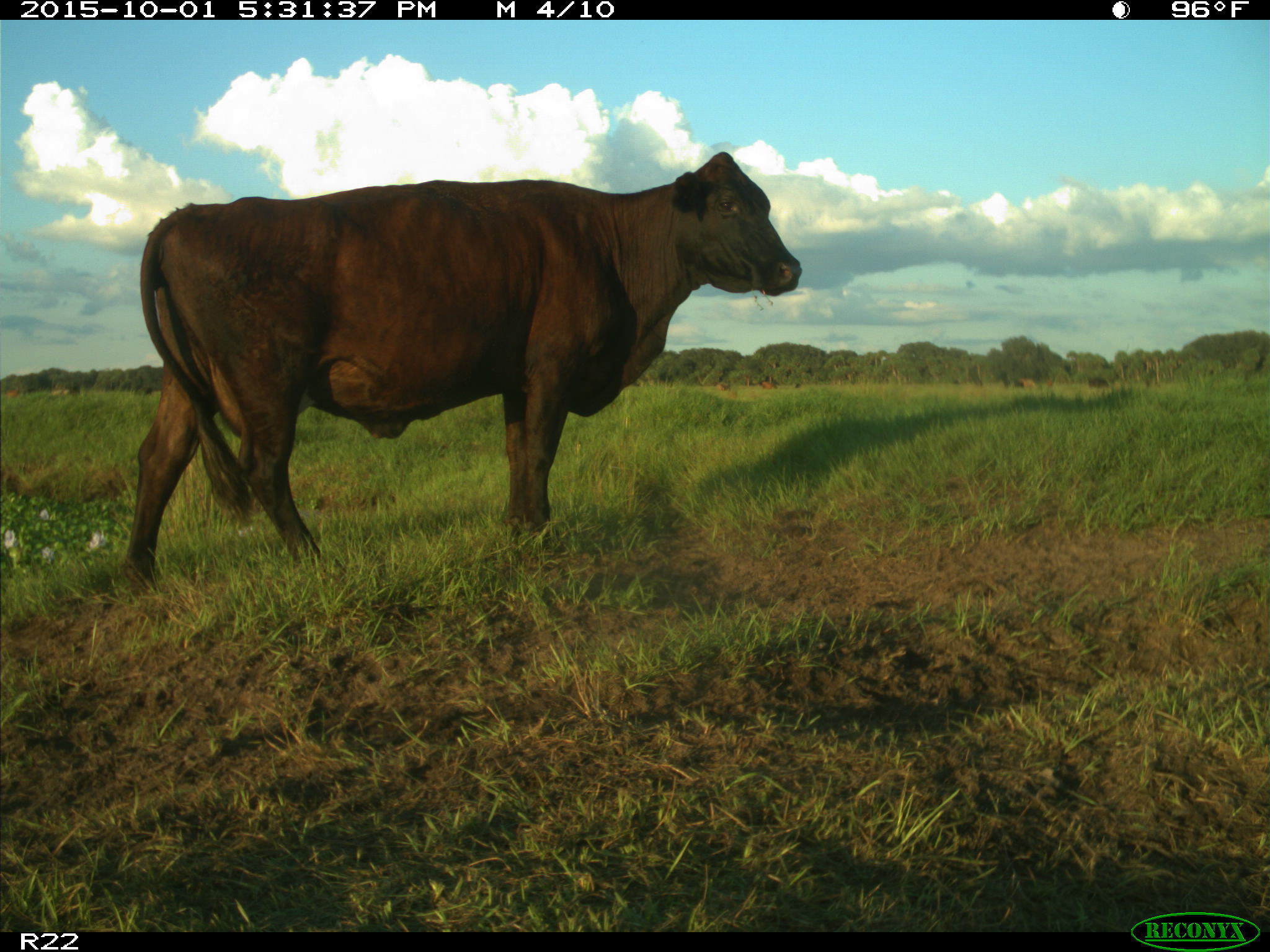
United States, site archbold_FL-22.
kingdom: Animalia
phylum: Chordata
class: Mammalia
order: Artiodactyla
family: Bovidae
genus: Bos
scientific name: Bos taurus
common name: domestic cow